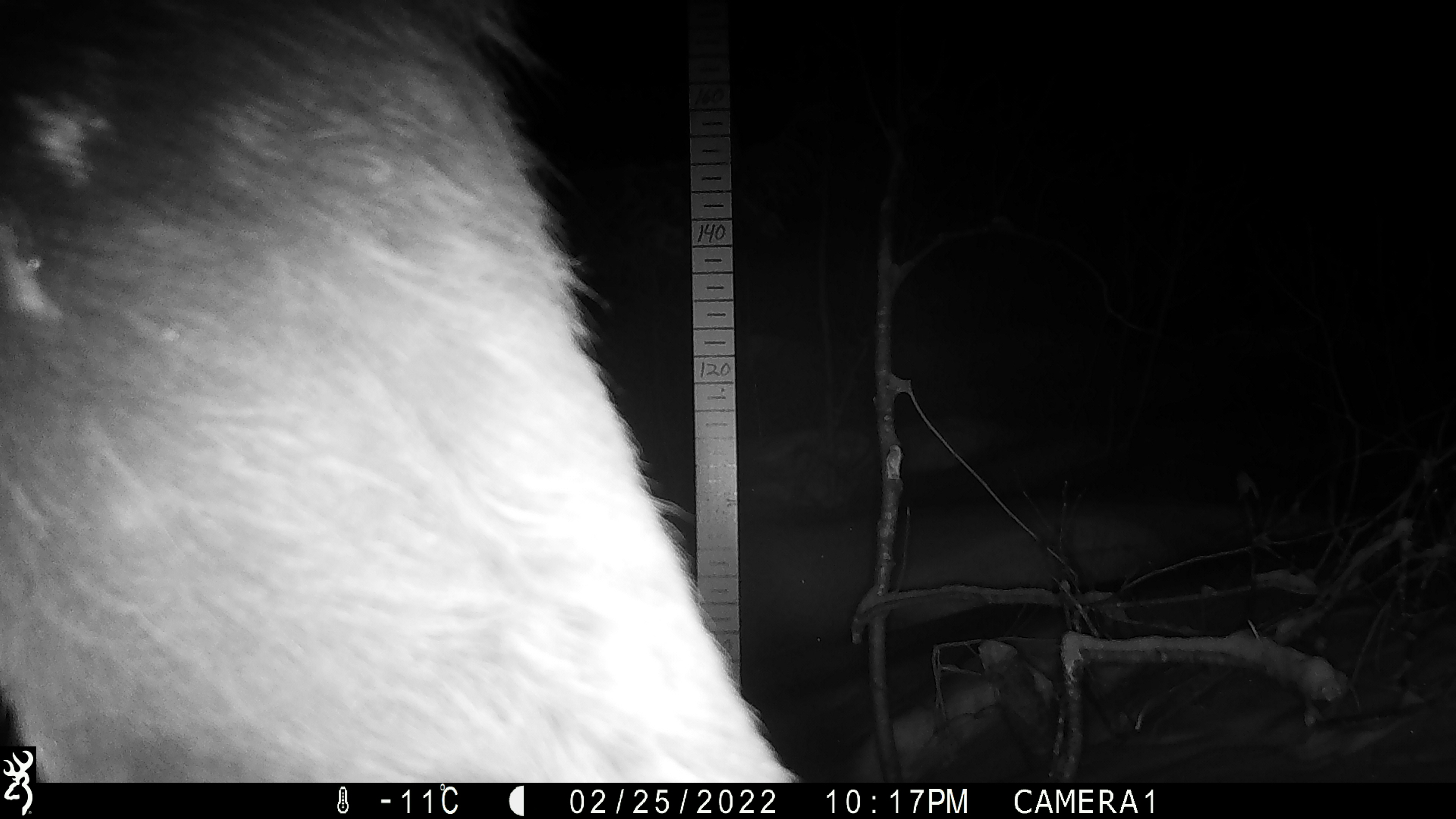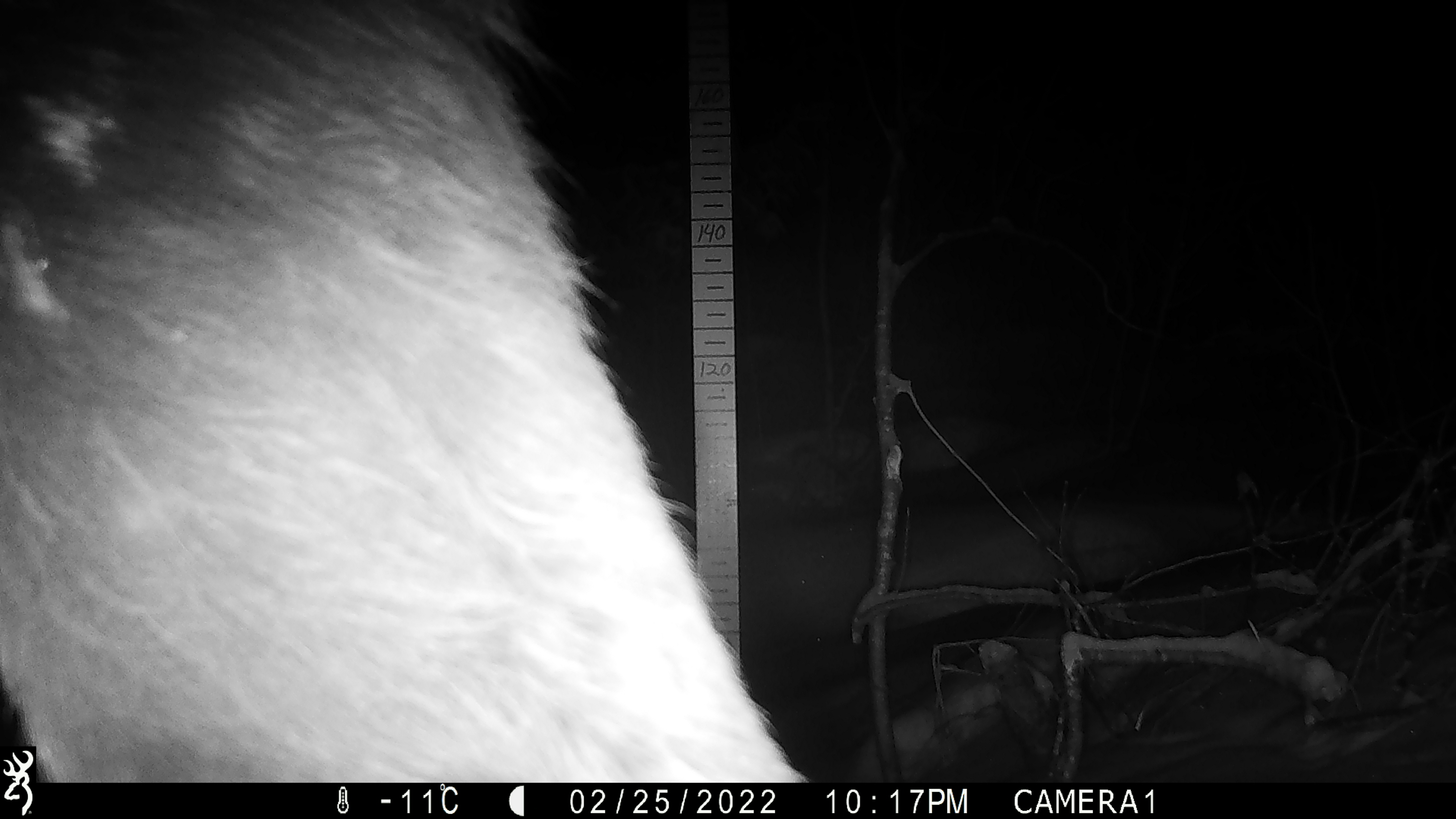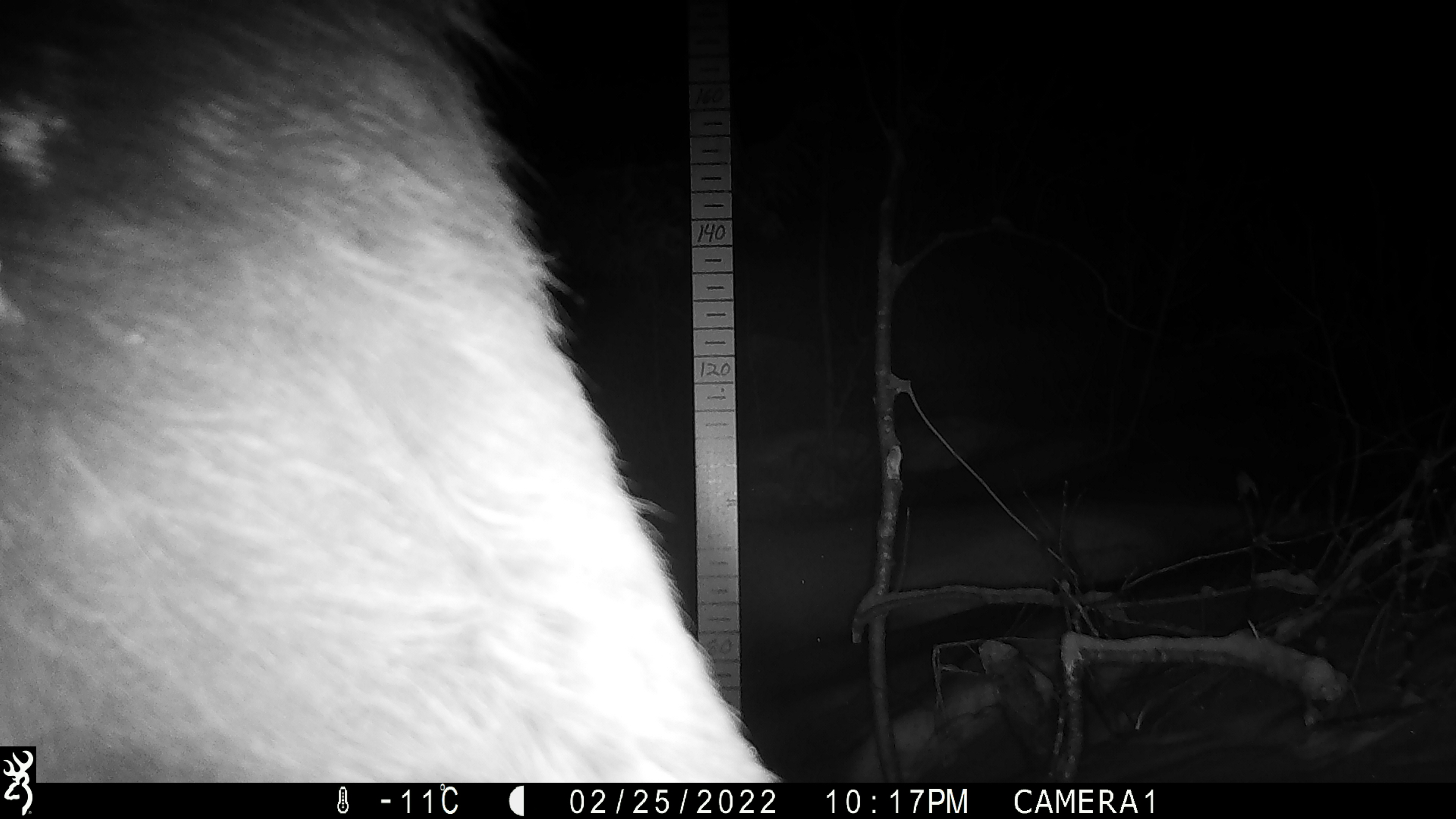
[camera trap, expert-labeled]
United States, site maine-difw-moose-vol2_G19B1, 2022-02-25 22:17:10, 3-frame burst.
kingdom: Animalia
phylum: Chordata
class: Mammalia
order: Artiodactyla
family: Cervidae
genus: Alces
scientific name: Alces alces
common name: moose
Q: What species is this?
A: Moose (Alces alces).